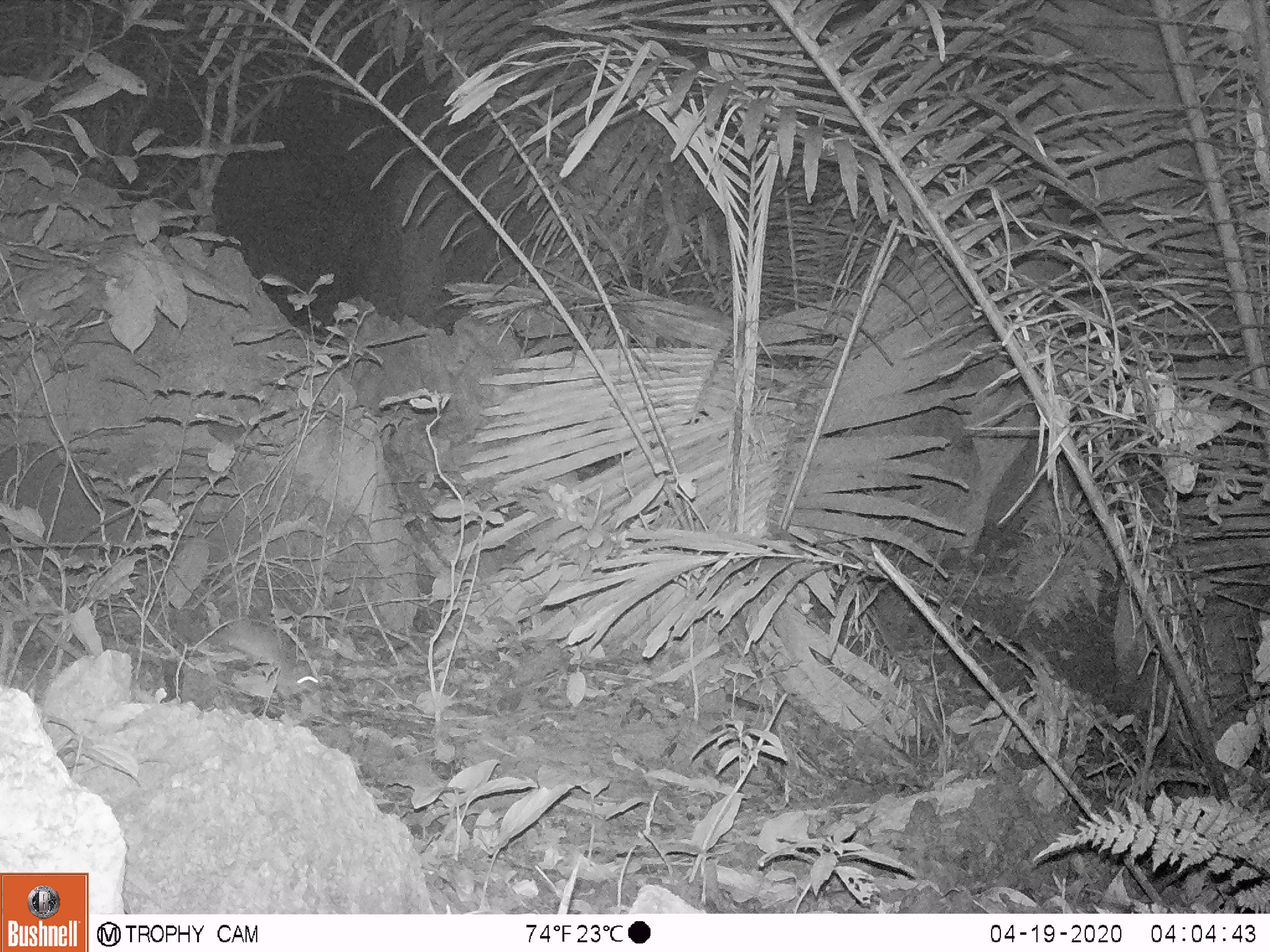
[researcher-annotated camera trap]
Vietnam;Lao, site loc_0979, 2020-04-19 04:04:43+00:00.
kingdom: Animalia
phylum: Chordata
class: Mammalia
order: Rodentia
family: Muridae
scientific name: Muridae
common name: old-world mice and rats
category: unidentified murid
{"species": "unidentified murid (old-world mice and rats) (Muridae)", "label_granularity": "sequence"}